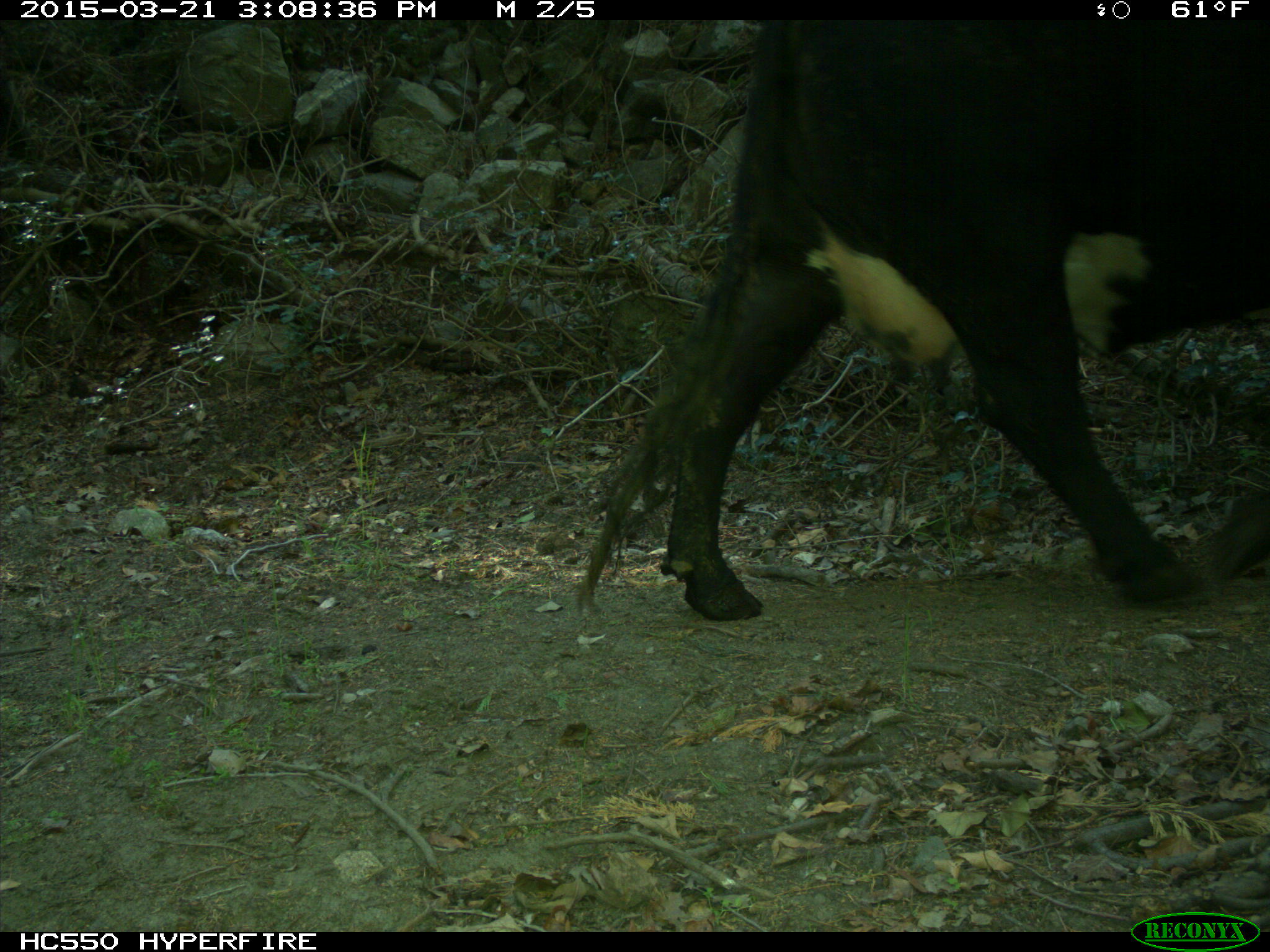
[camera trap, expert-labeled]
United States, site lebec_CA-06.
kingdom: Animalia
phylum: Chordata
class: Mammalia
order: Artiodactyla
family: Bovidae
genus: Bos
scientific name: Bos taurus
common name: domestic cow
Bos taurus (domestic cow).